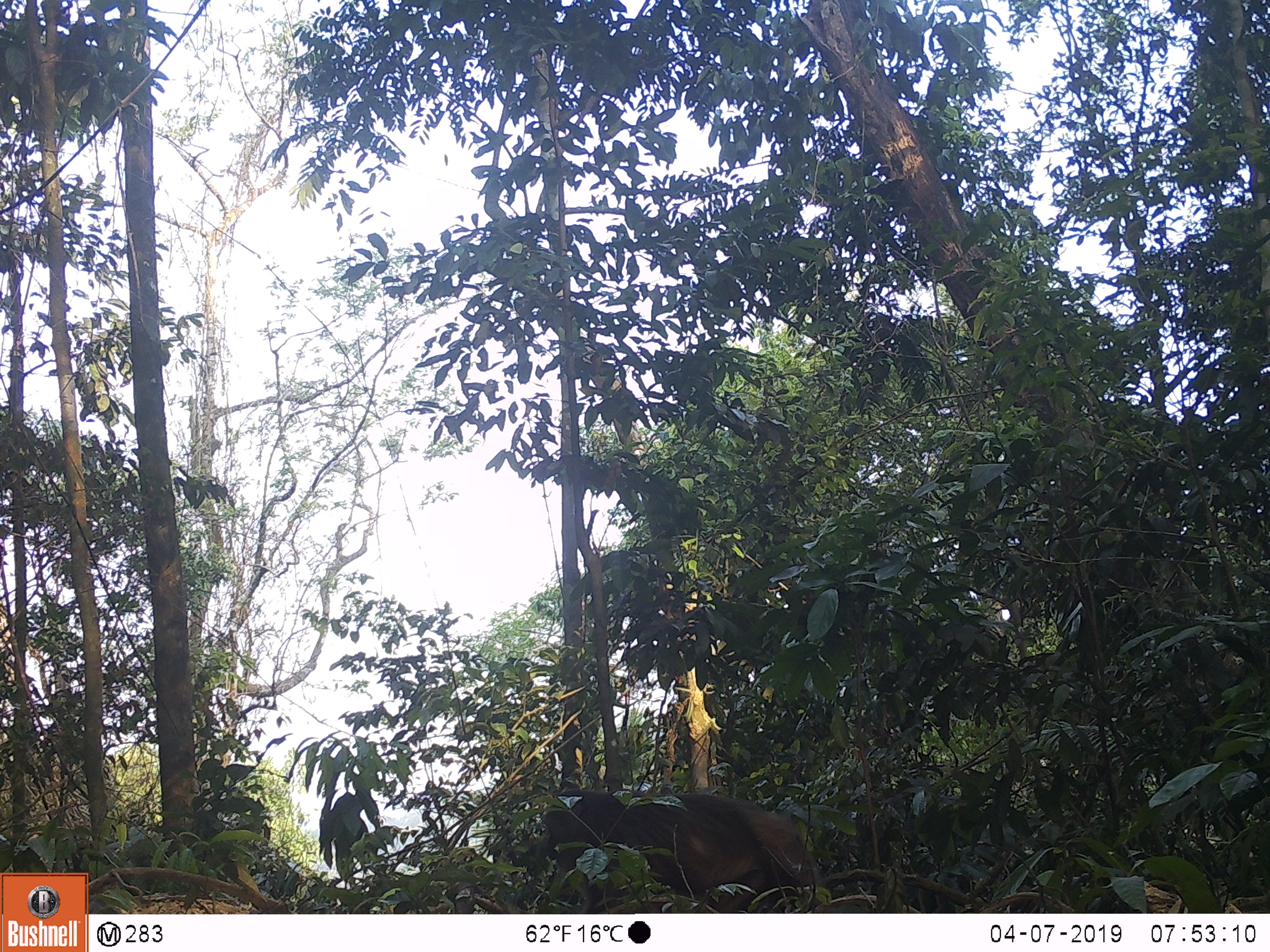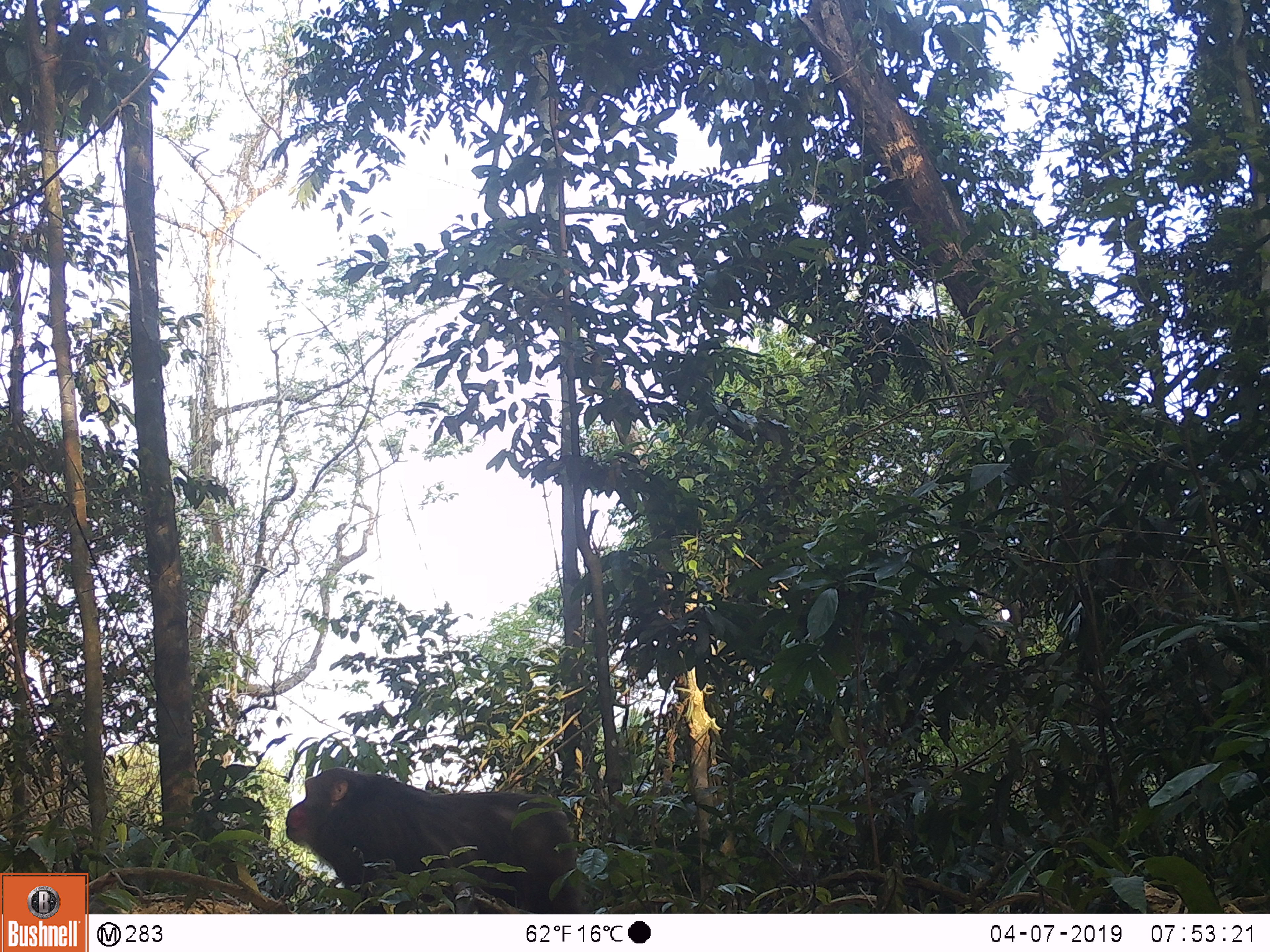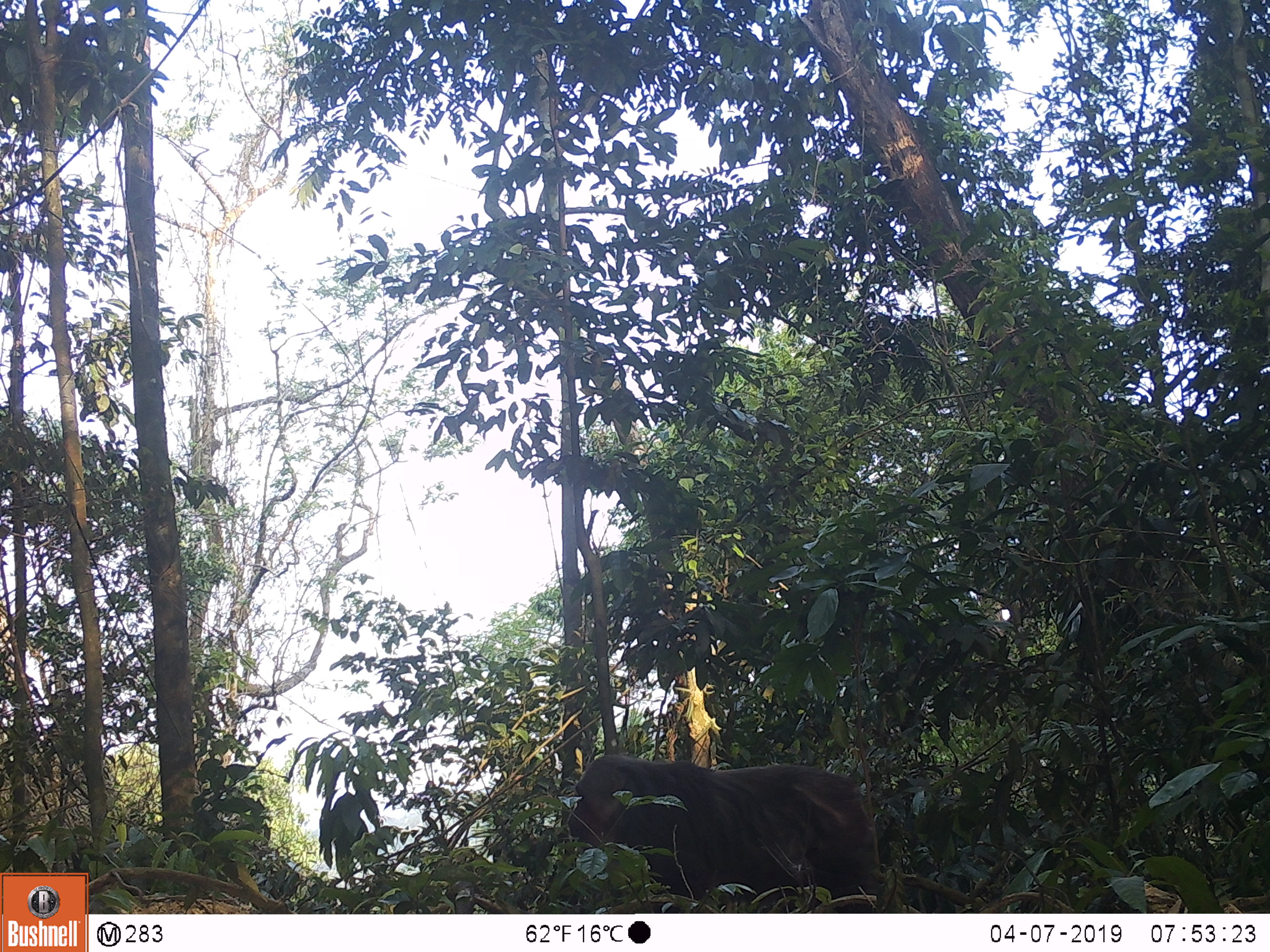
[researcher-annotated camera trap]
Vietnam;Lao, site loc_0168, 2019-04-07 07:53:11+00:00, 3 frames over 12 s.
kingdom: Animalia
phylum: Chordata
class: Mammalia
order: Primates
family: Cercopithecidae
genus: Macaca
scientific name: Macaca arctoides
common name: stump-tailed macaque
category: stump tailed macaque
Stump tailed macaque (stump-tailed macaque) (Macaca arctoides). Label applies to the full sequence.